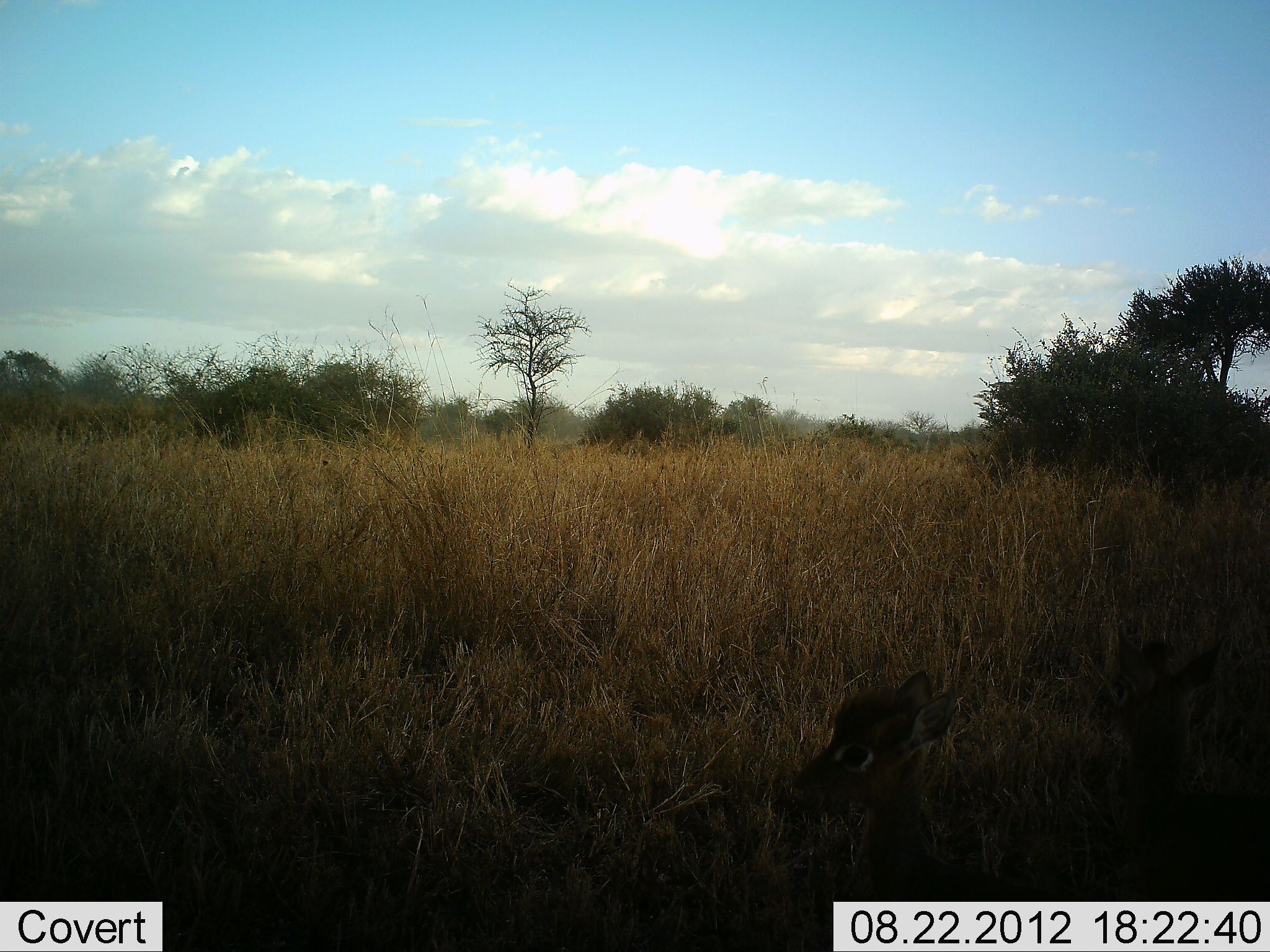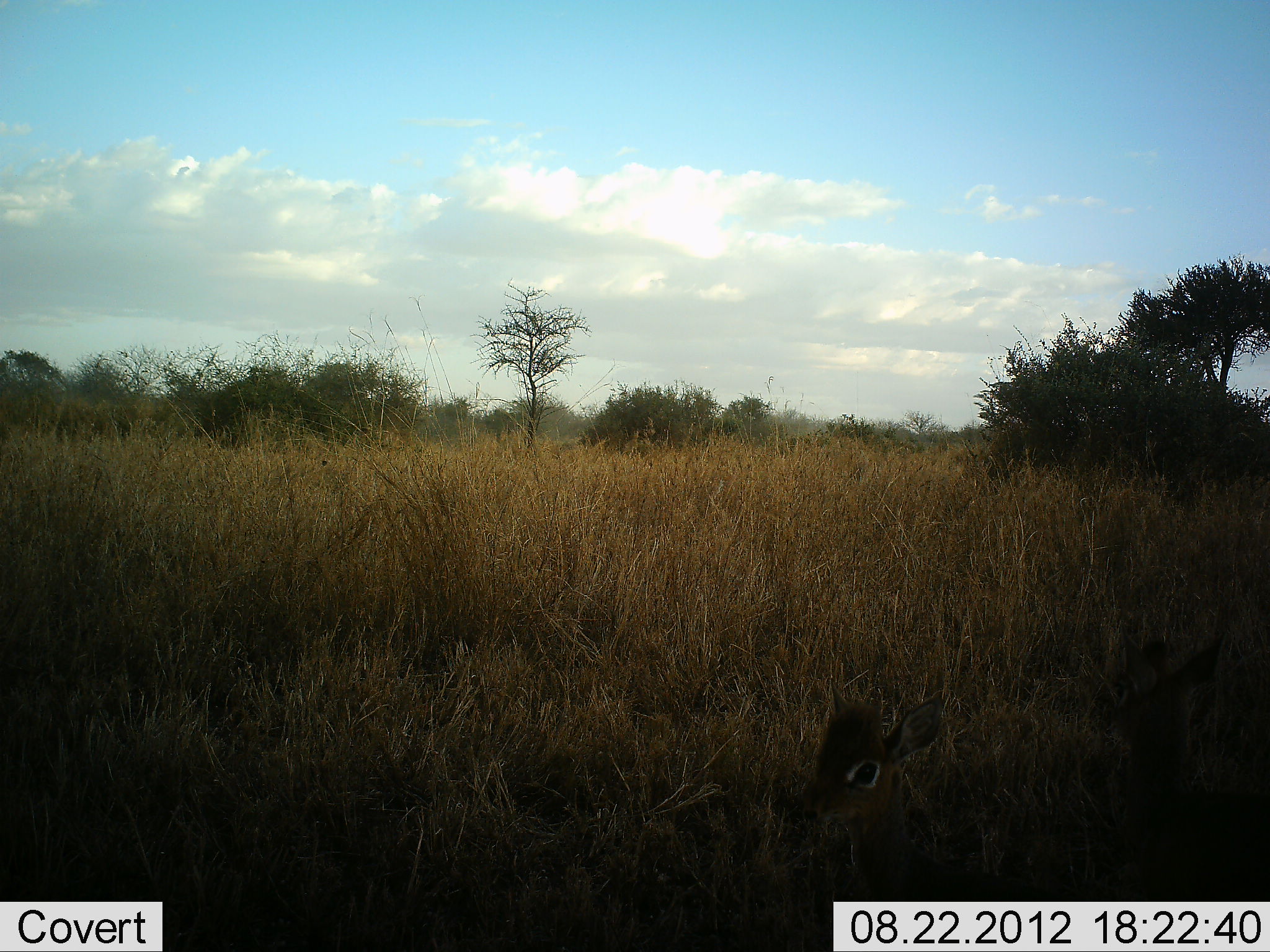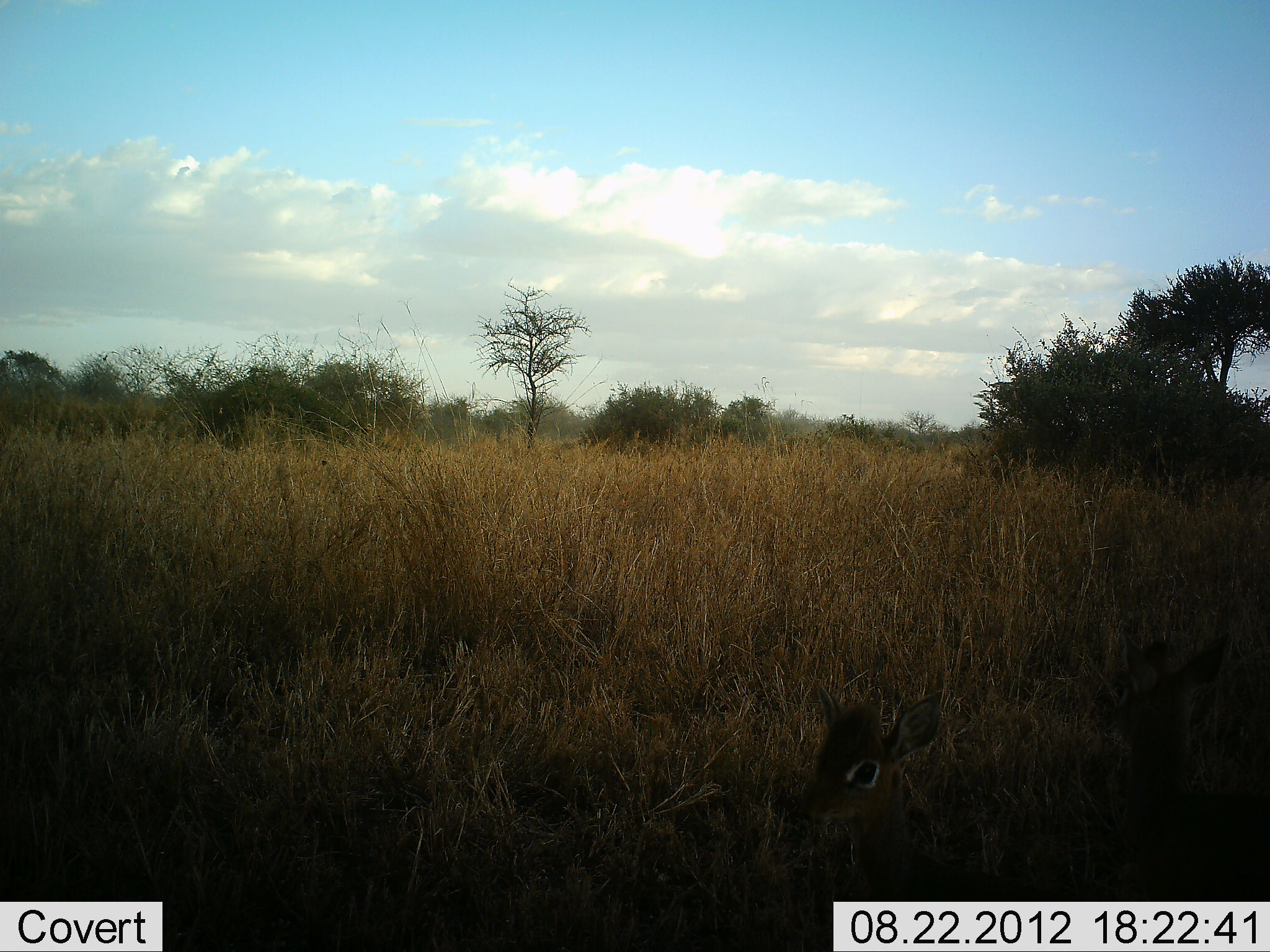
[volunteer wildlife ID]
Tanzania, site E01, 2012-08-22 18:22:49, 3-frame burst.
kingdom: Animalia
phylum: Chordata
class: Mammalia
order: Artiodactyla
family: Bovidae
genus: Madoqua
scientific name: Madoqua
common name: dikdik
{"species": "dikdik (Madoqua)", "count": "1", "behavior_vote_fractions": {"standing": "70%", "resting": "30%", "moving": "0%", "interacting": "0%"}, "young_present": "10%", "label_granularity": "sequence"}